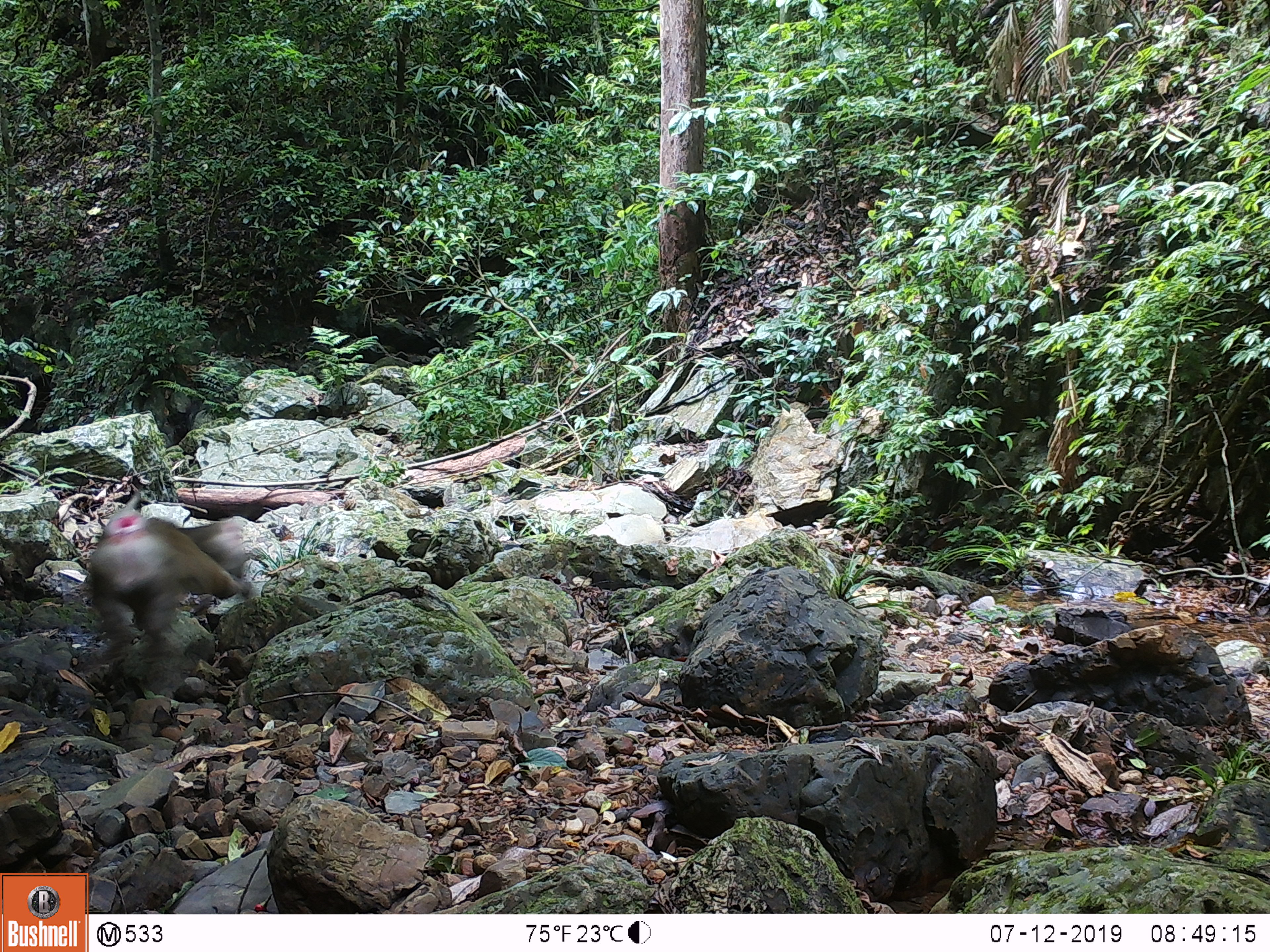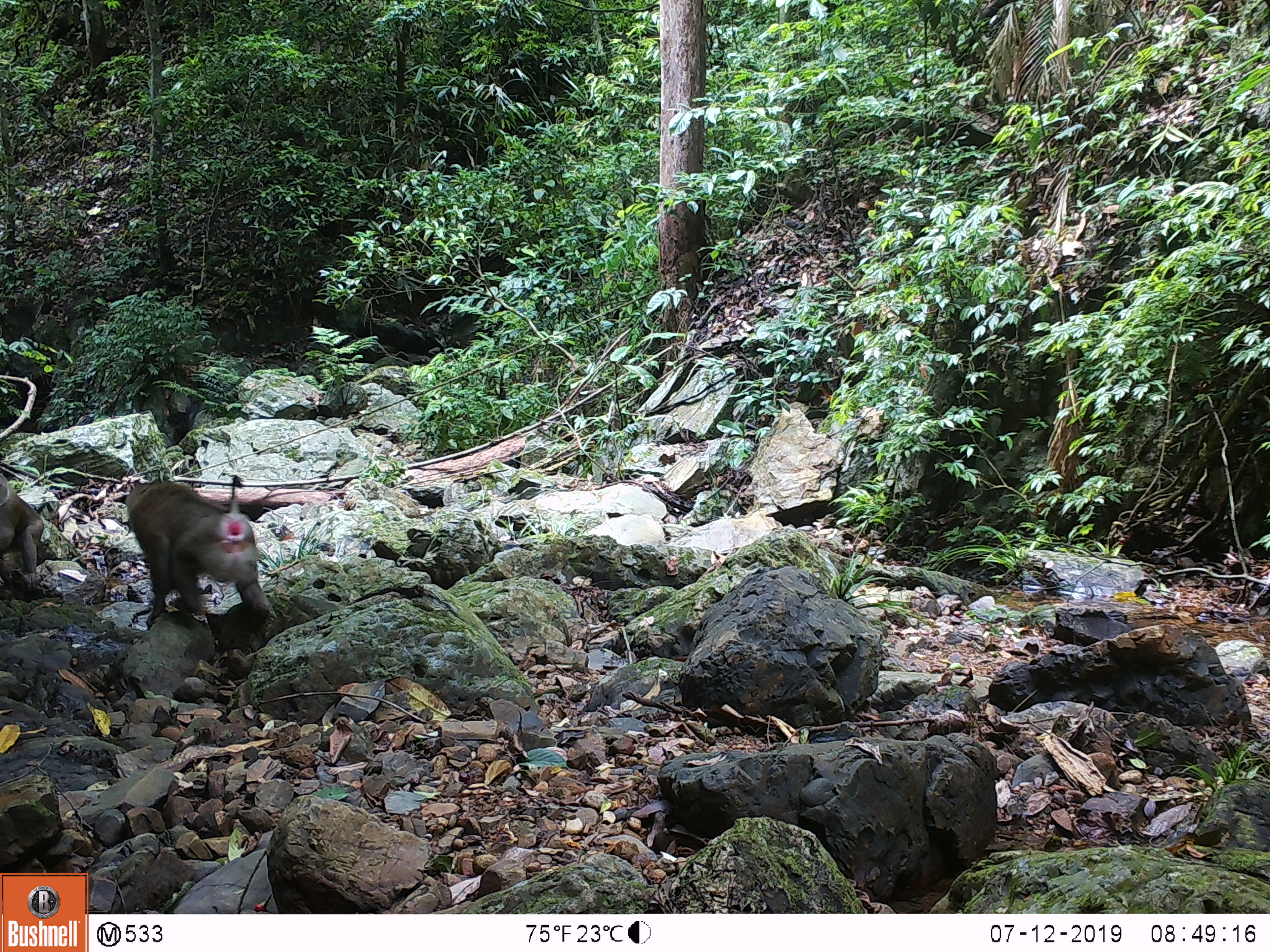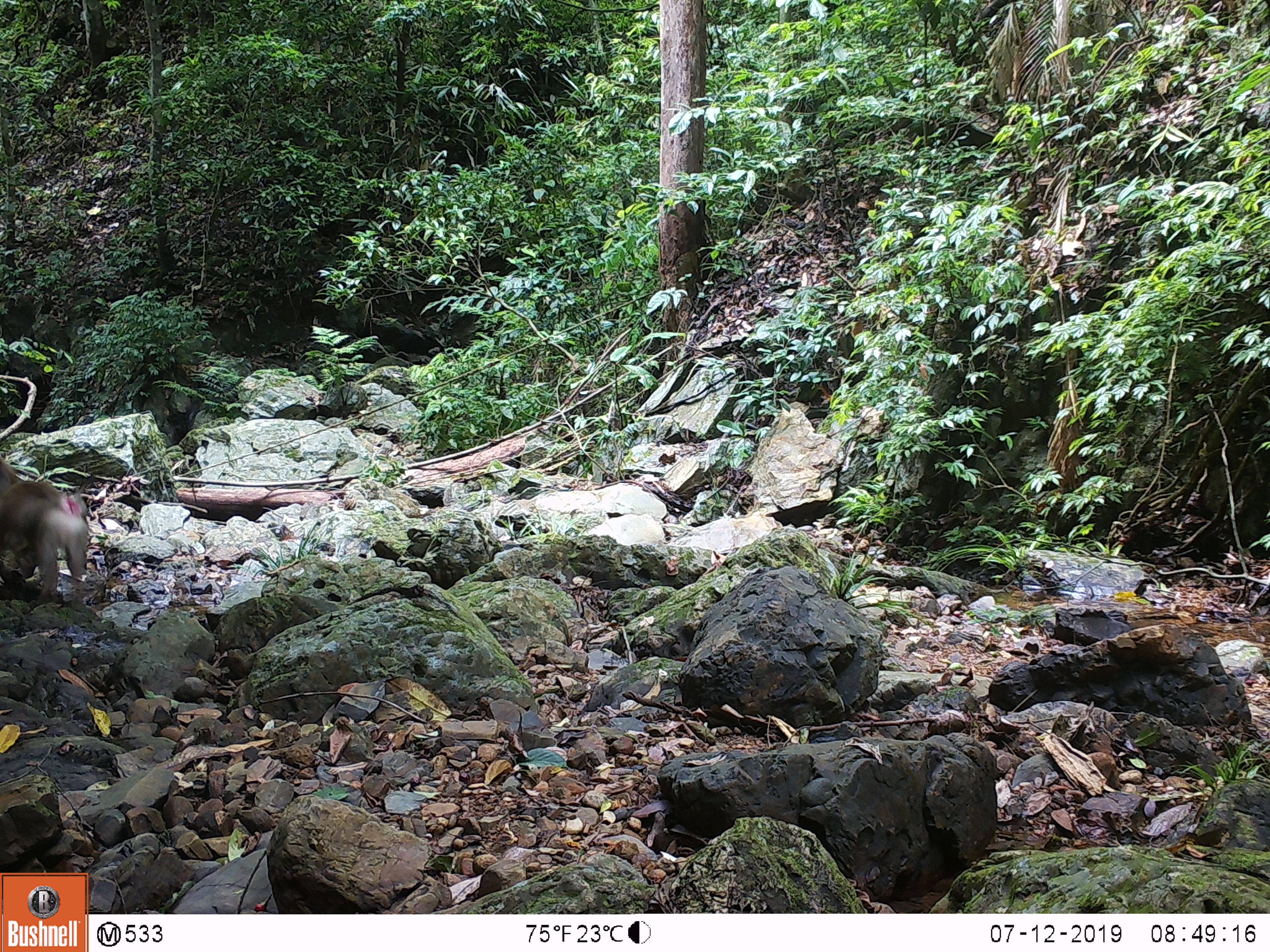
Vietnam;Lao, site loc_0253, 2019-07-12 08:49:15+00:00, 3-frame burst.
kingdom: Animalia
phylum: Chordata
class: Mammalia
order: Primates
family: Cercopithecidae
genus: Macaca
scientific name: Macaca nemestrina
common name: pig-tailed macaque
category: pig tailed macaque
Pig tailed macaque (pig-tailed macaque) (Macaca nemestrina). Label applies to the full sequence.